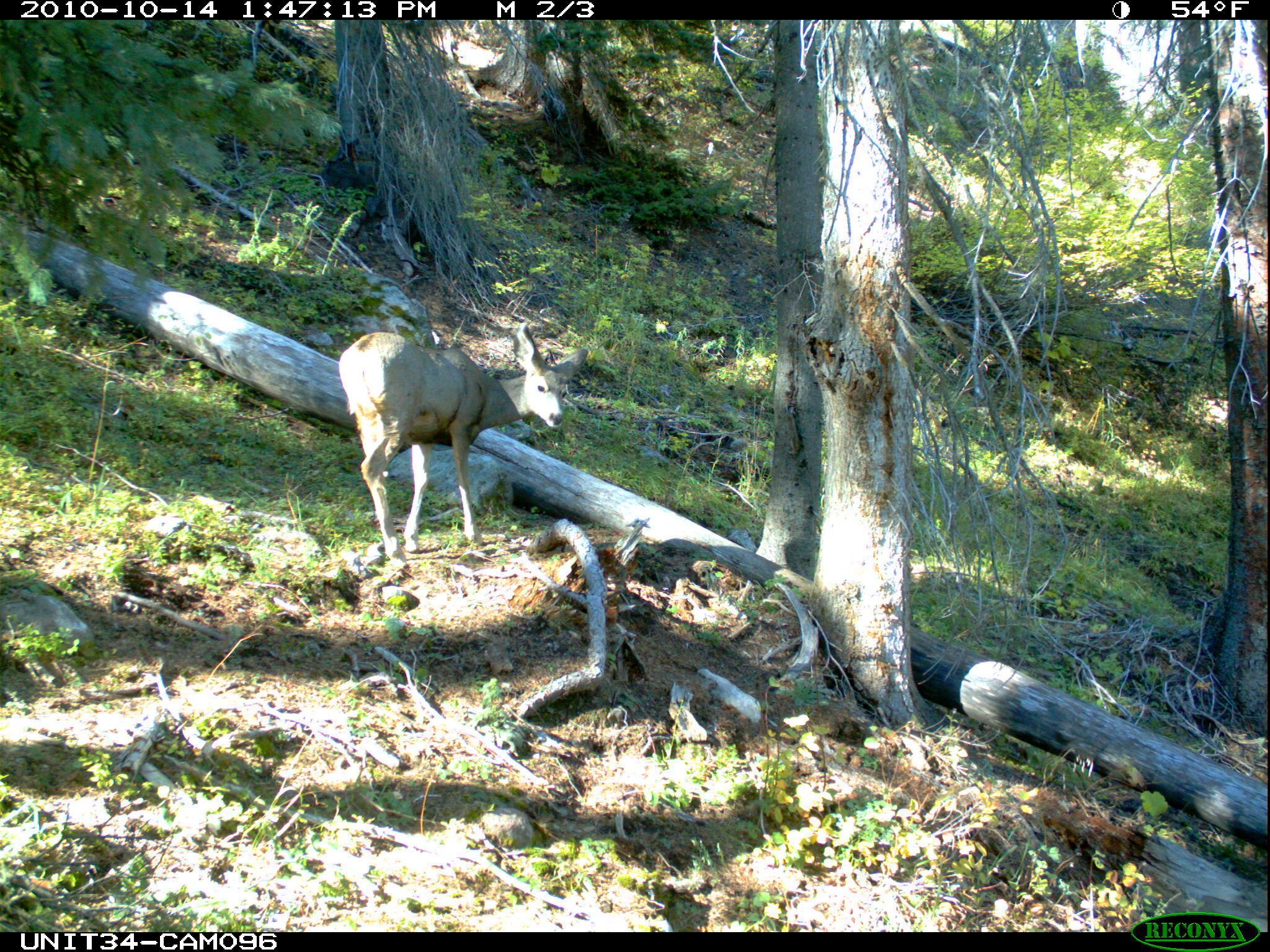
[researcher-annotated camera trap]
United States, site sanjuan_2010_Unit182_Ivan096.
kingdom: Animalia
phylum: Chordata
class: Mammalia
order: Artiodactyla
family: Cervidae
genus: Odocoileus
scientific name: Odocoileus hemionus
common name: mule deer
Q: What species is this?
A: Odocoileus hemionus (mule deer).